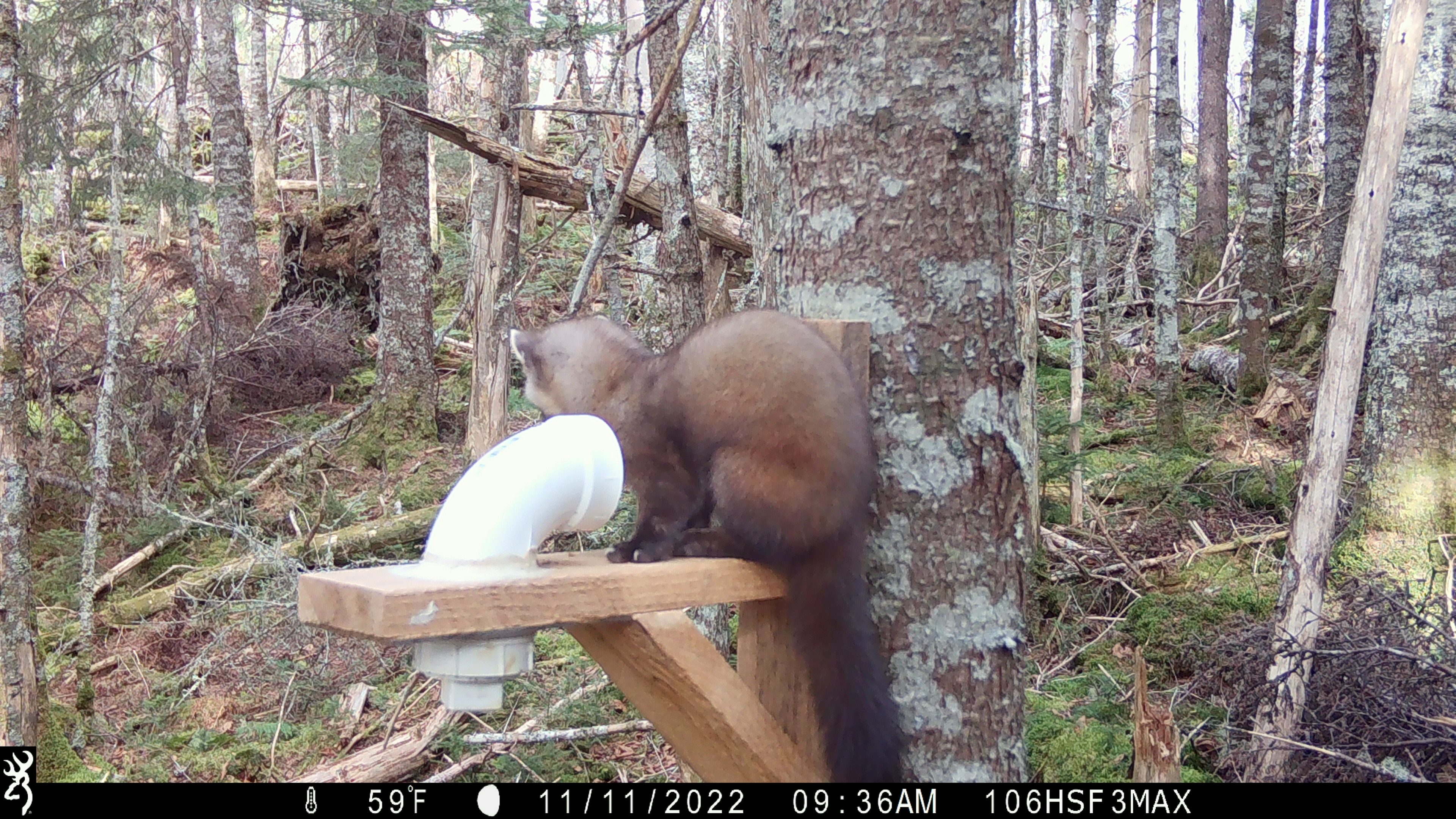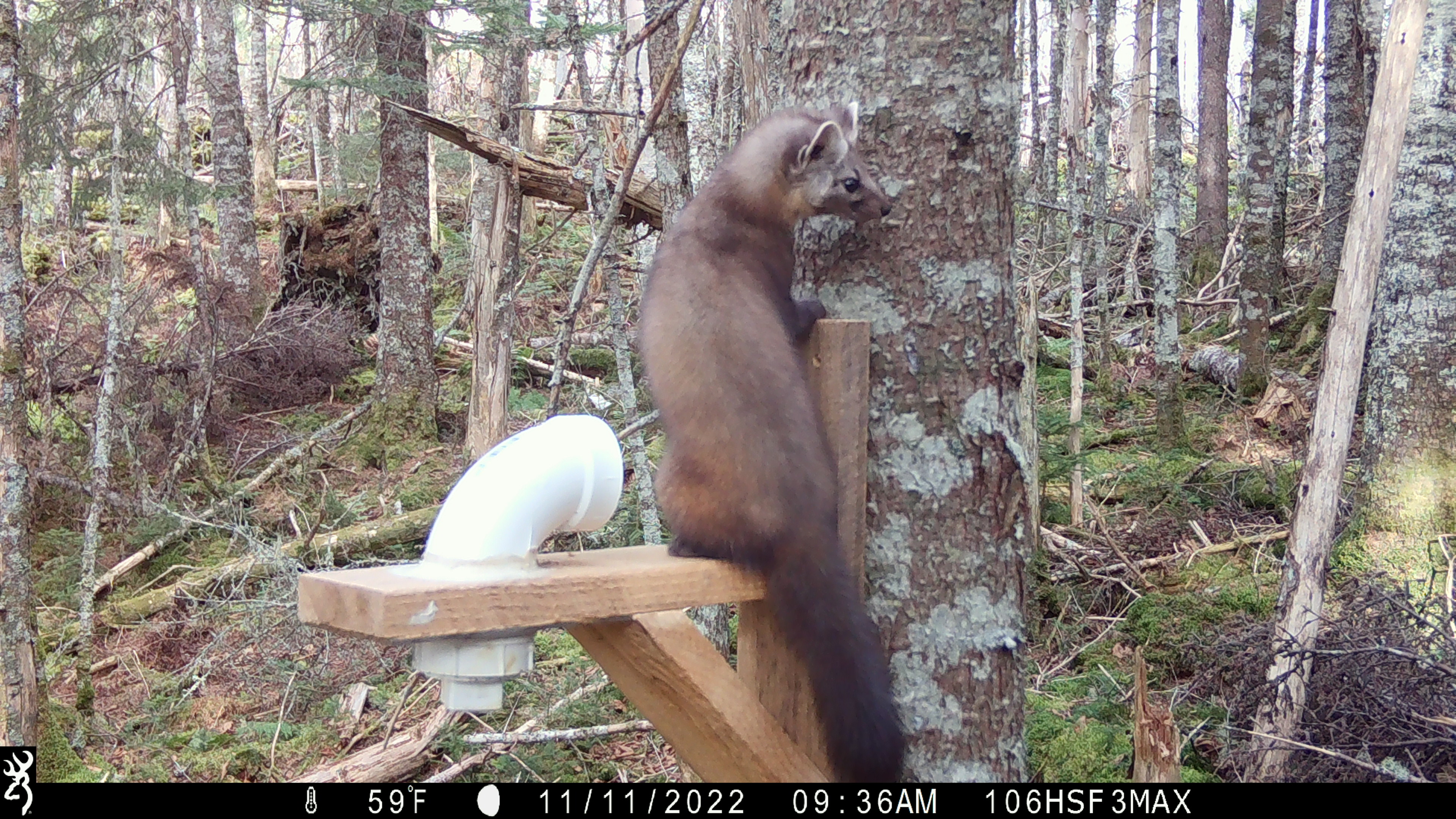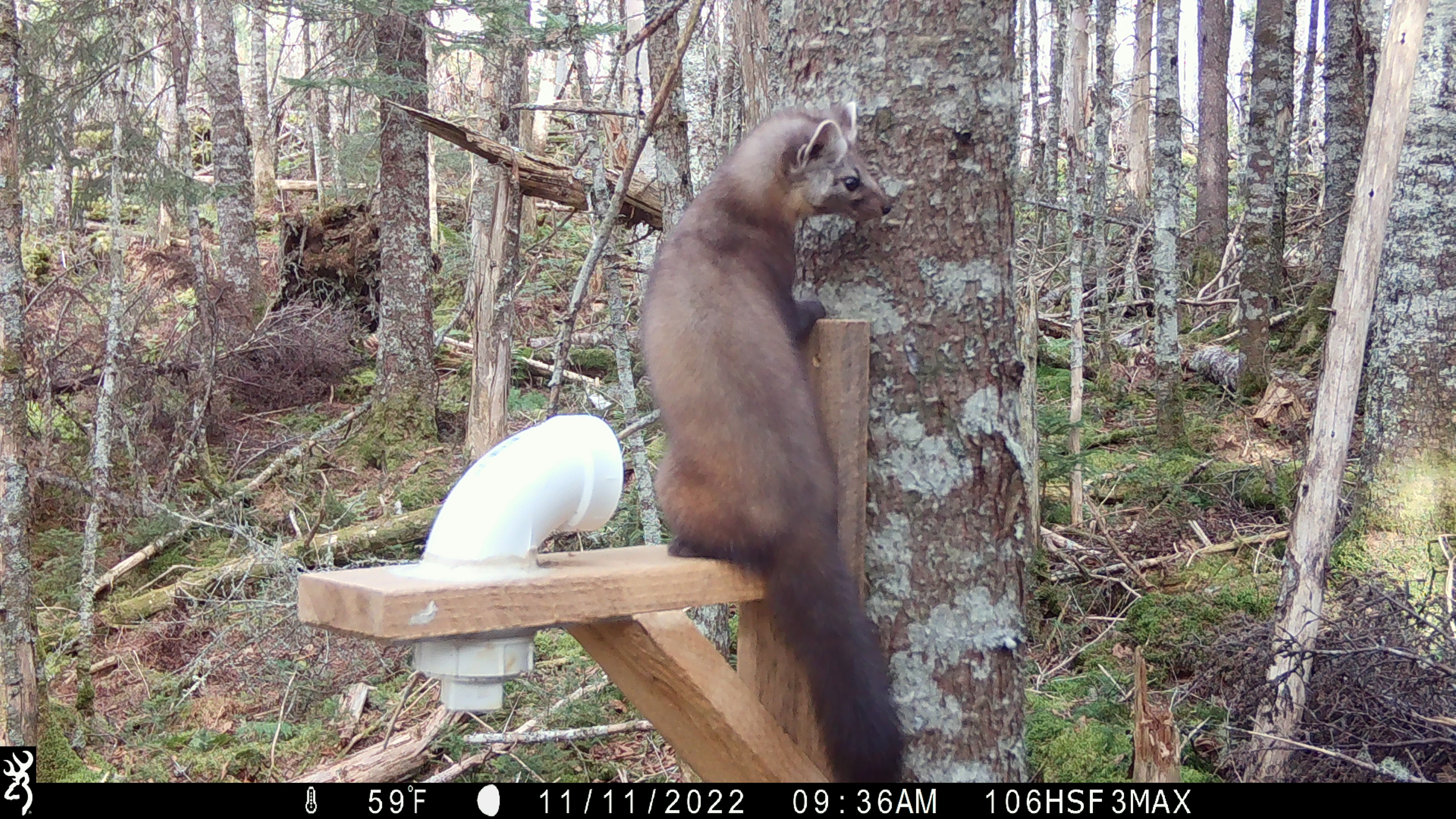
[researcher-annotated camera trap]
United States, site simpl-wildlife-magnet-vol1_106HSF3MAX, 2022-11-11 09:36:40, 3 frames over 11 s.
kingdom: Animalia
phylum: Chordata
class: Mammalia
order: Carnivora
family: Mustelidae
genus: Martes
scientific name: Martes americana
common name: american marten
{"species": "american marten (Martes americana)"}